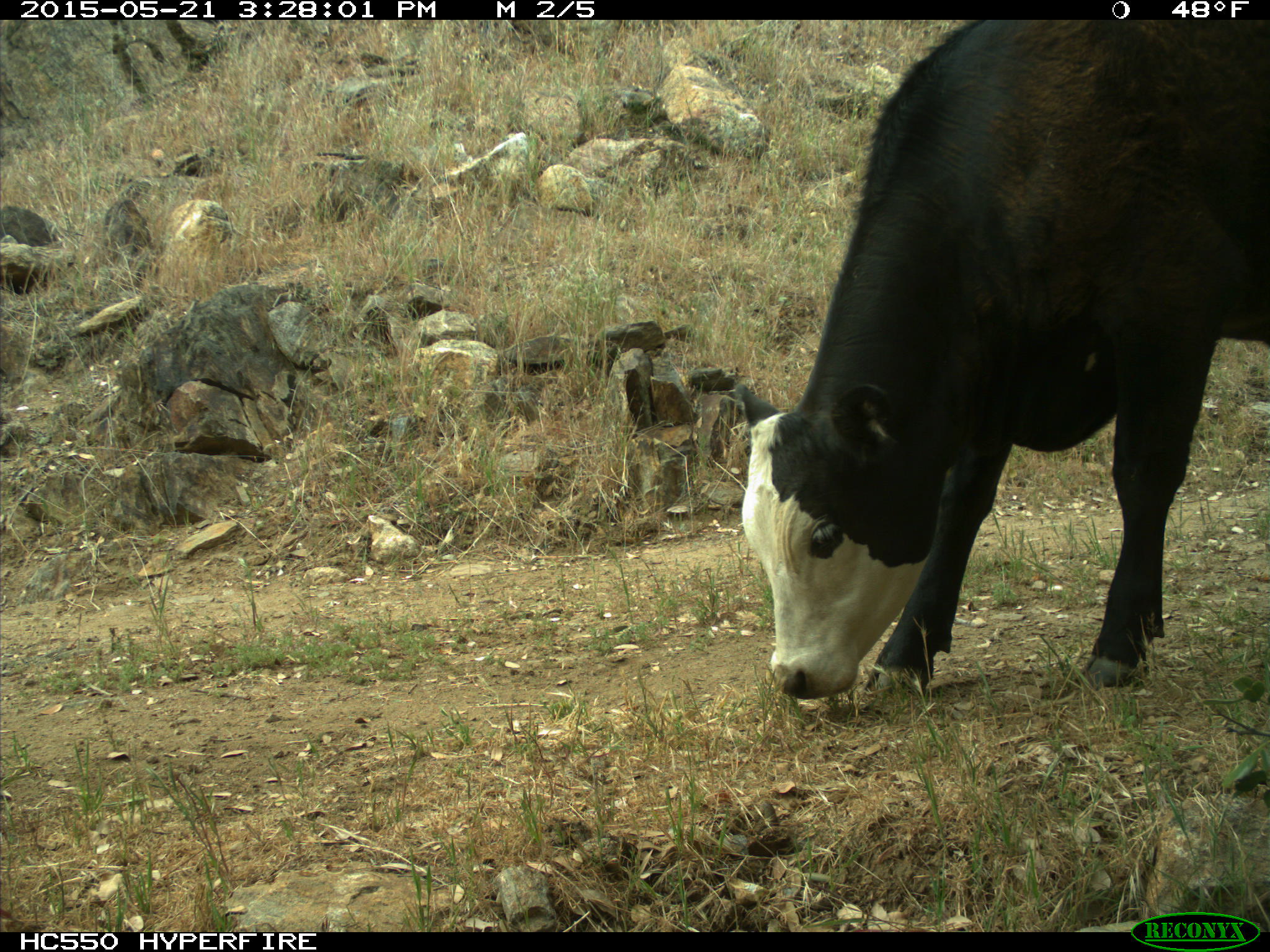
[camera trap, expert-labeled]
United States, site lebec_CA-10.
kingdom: Animalia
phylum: Chordata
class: Mammalia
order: Artiodactyla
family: Bovidae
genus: Bos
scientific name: Bos taurus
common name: domestic cow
Bos taurus (domestic cow).